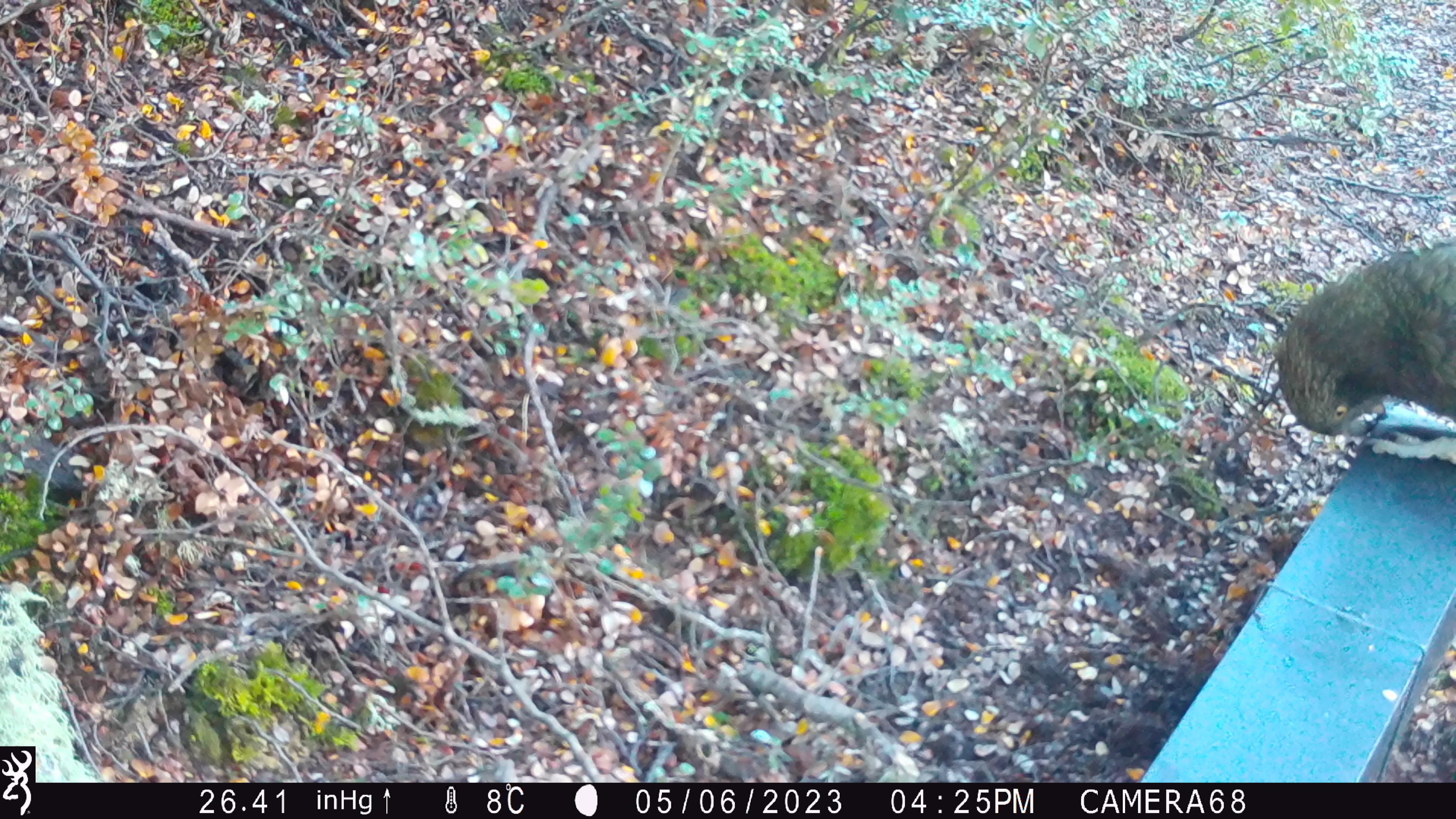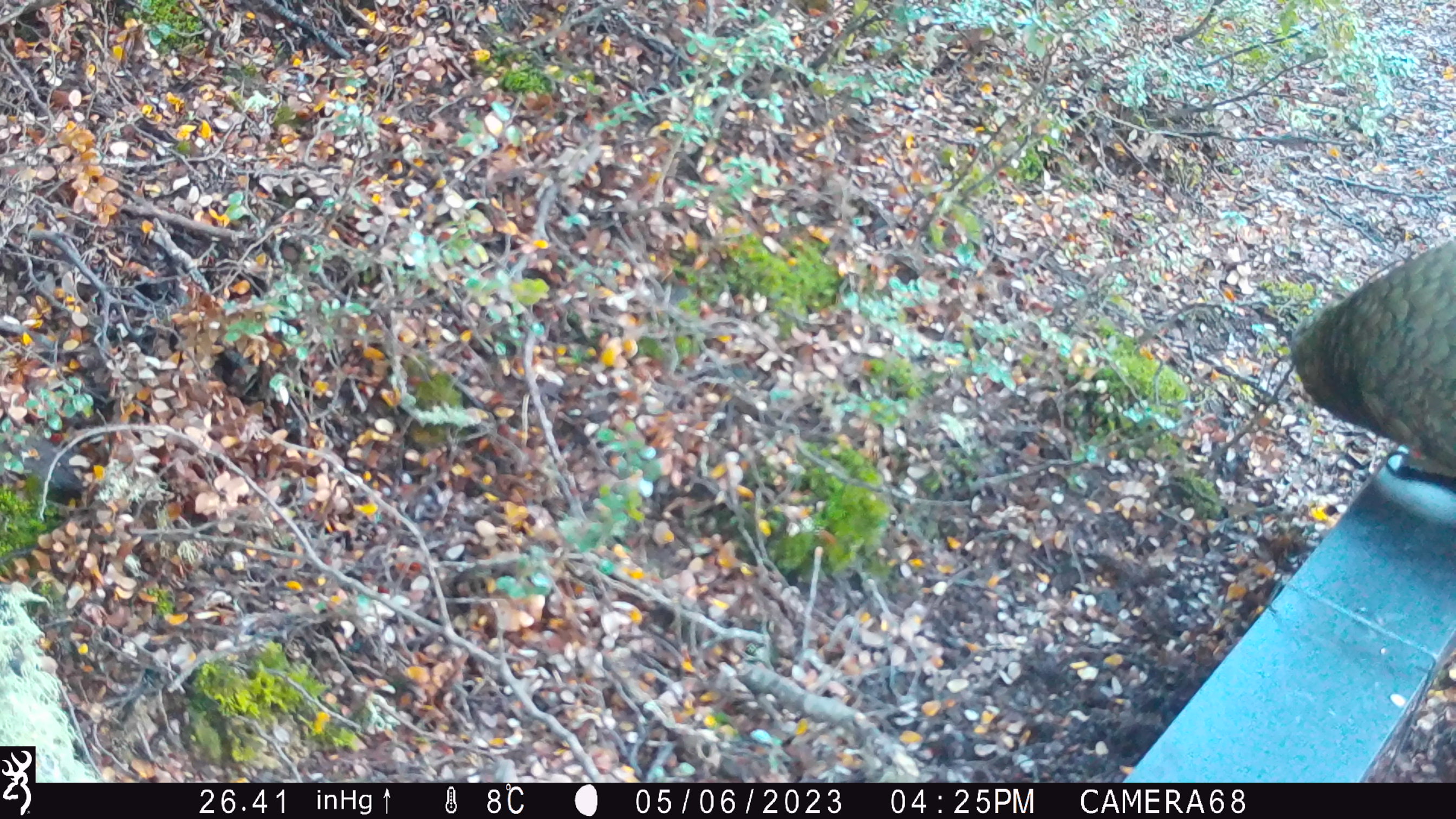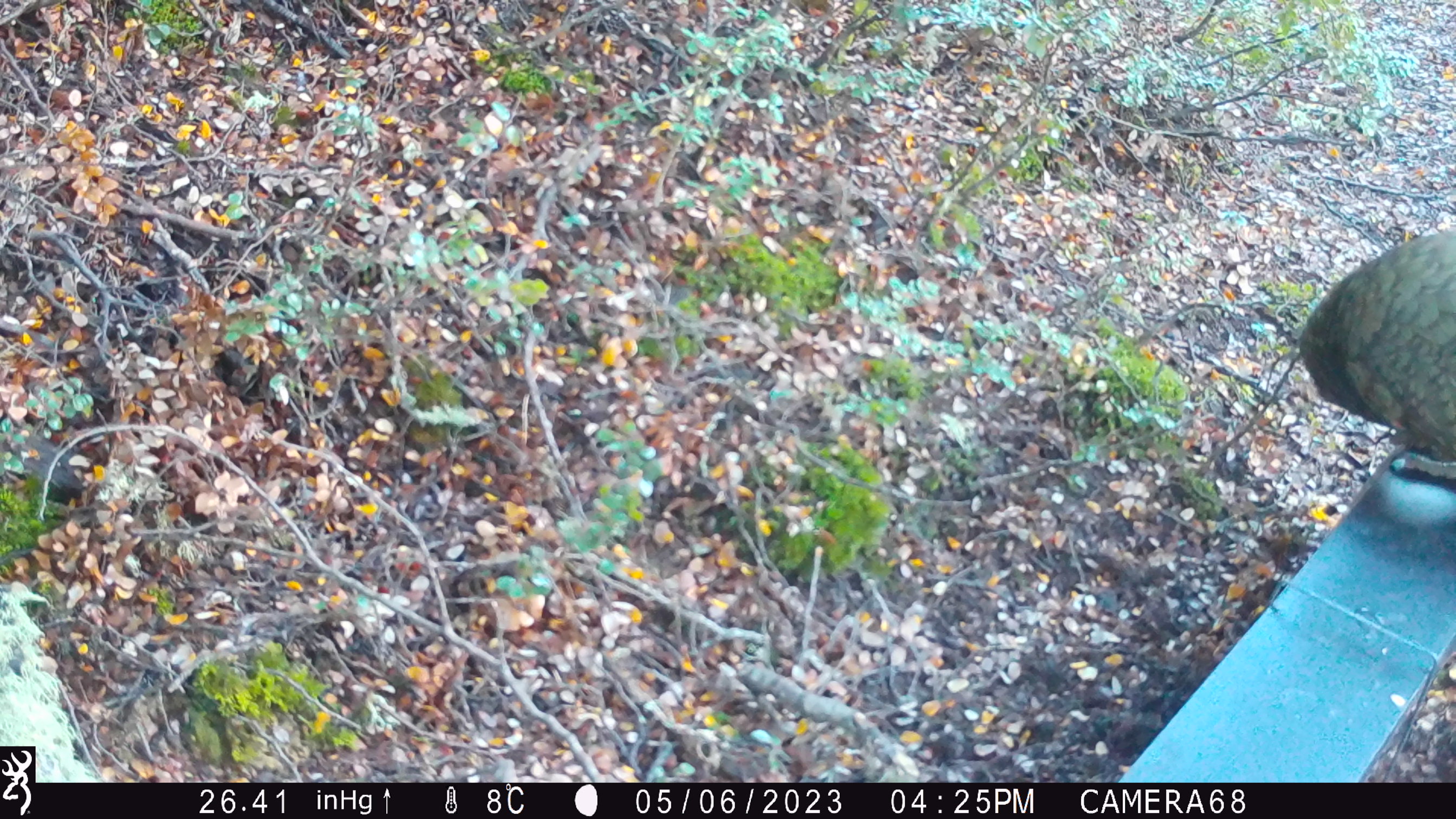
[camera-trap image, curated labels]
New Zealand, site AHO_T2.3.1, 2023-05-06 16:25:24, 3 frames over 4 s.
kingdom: Animalia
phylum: Chordata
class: Aves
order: Psittaciformes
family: Strigopidae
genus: Nestor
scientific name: Nestor notabilis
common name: kea